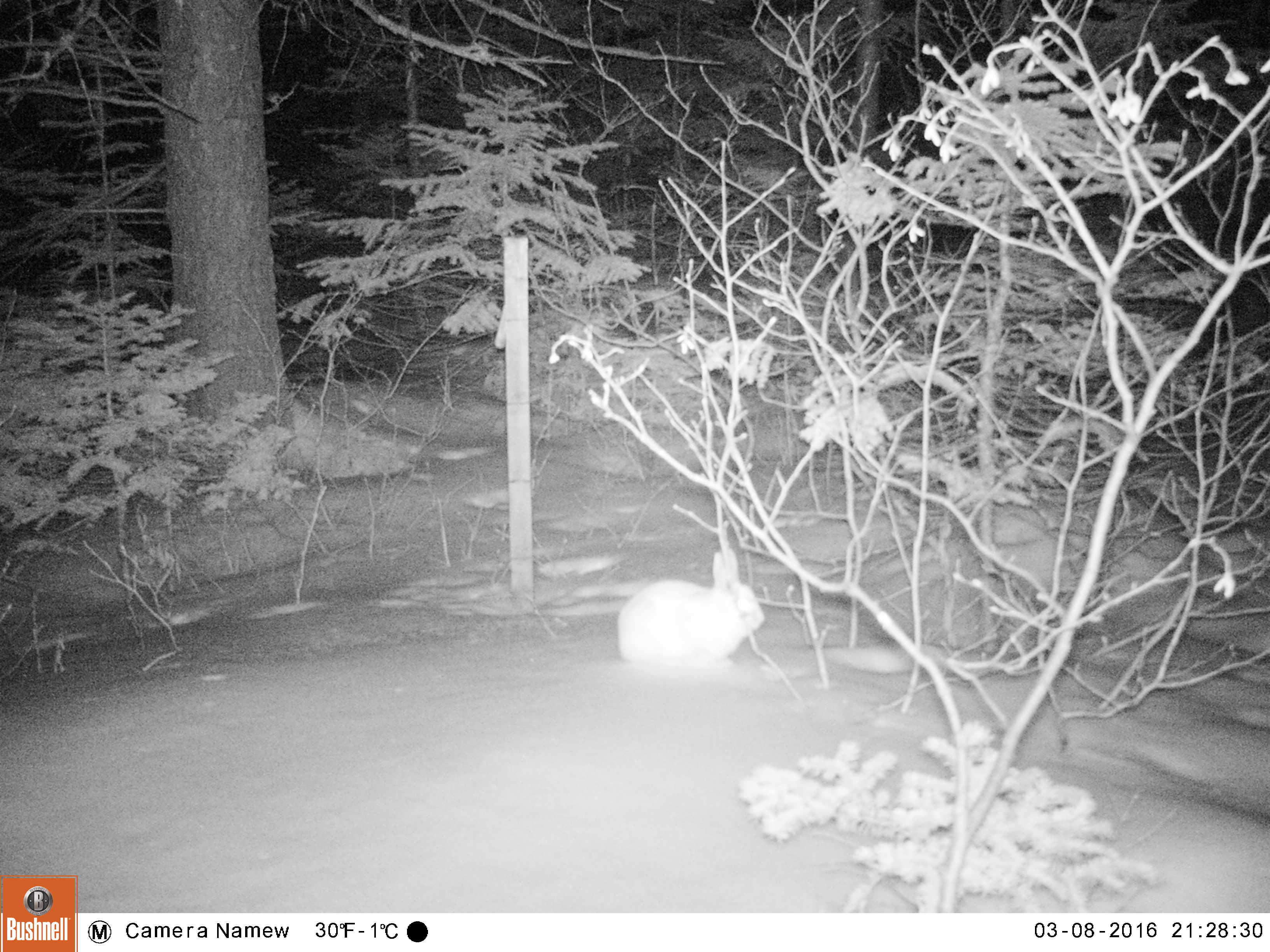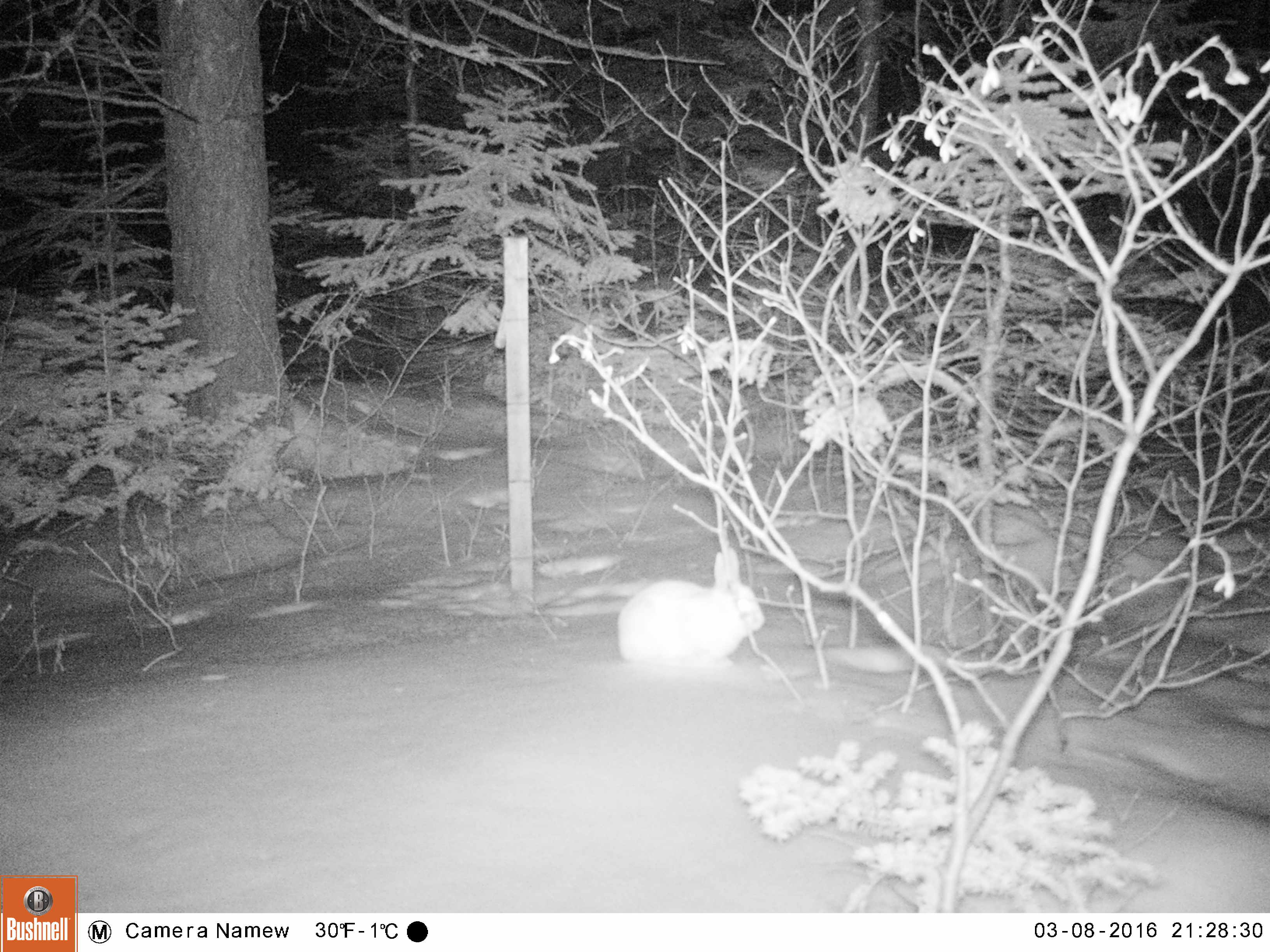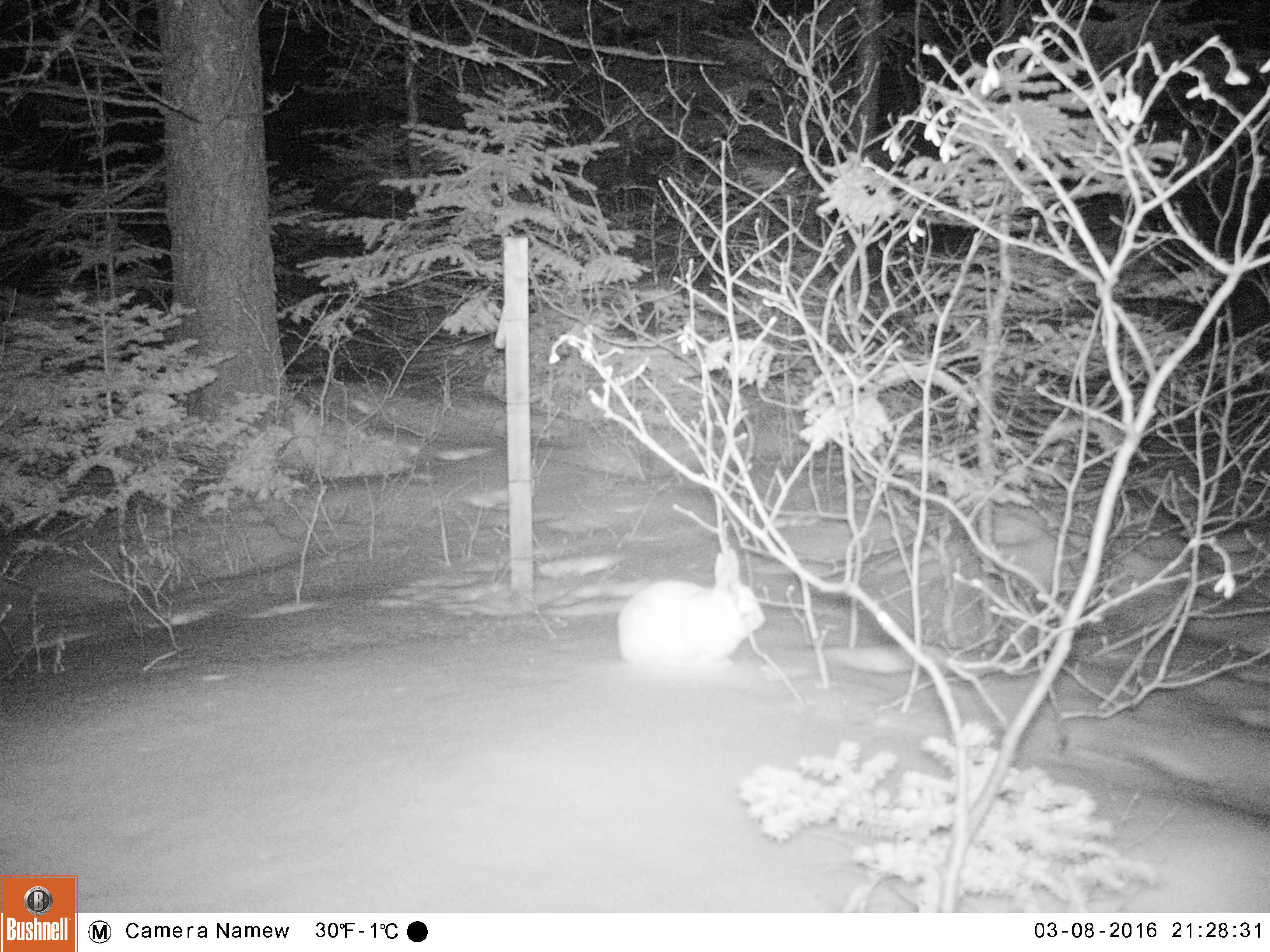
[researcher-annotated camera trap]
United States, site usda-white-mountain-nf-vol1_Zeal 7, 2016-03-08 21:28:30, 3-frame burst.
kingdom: Animalia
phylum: Chordata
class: Mammalia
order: Lagomorpha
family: Leporidae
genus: Lepus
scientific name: Lepus americanus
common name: snowshoe hare